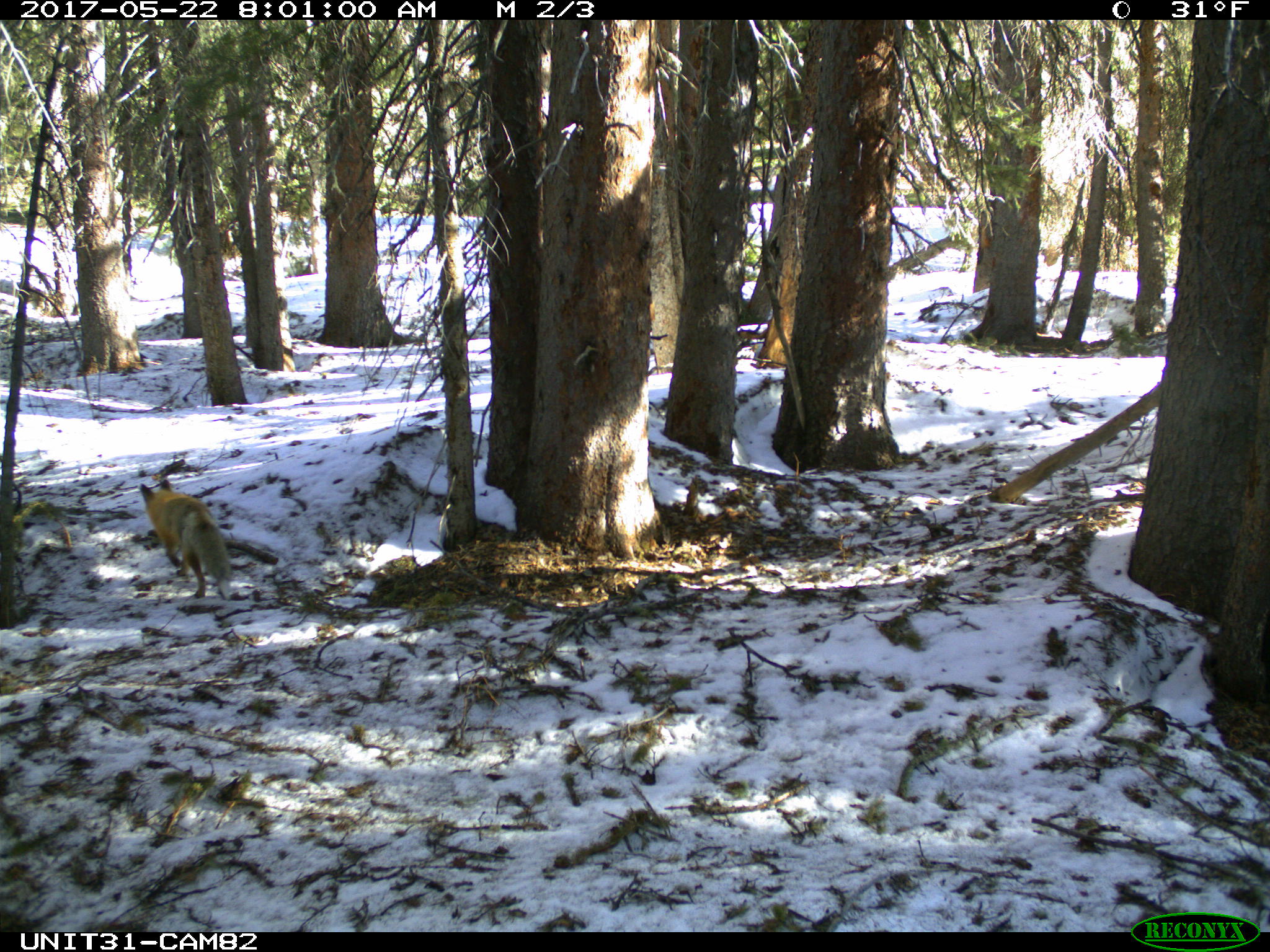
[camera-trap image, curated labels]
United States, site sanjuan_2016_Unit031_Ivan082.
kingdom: Animalia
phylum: Chordata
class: Mammalia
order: Carnivora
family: Canidae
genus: Vulpes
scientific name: Vulpes vulpes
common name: red fox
Vulpes vulpes (red fox).